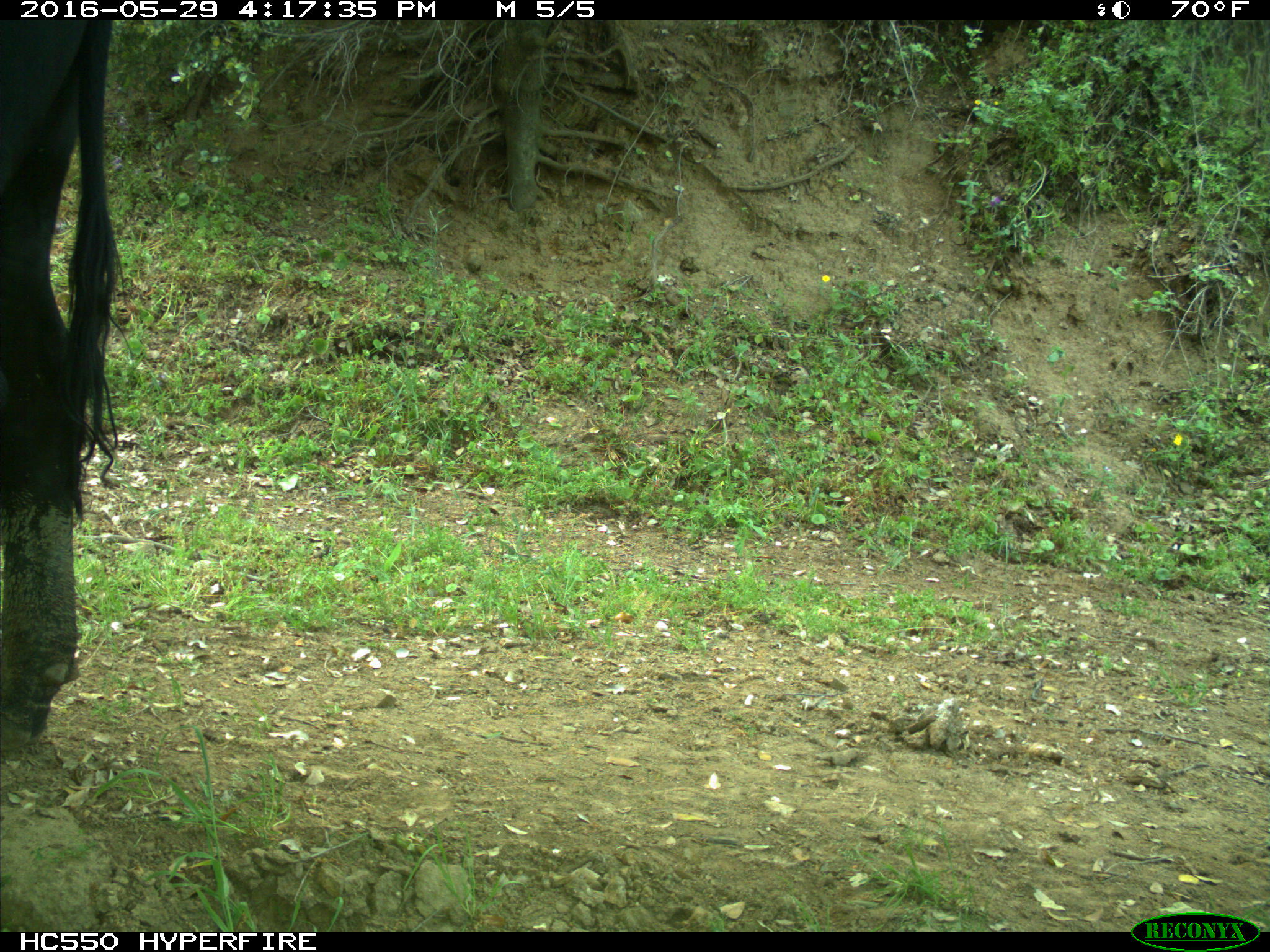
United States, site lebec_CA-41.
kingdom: Animalia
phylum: Chordata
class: Mammalia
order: Artiodactyla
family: Bovidae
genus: Bos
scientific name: Bos taurus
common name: domestic cow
Bos taurus (domestic cow).